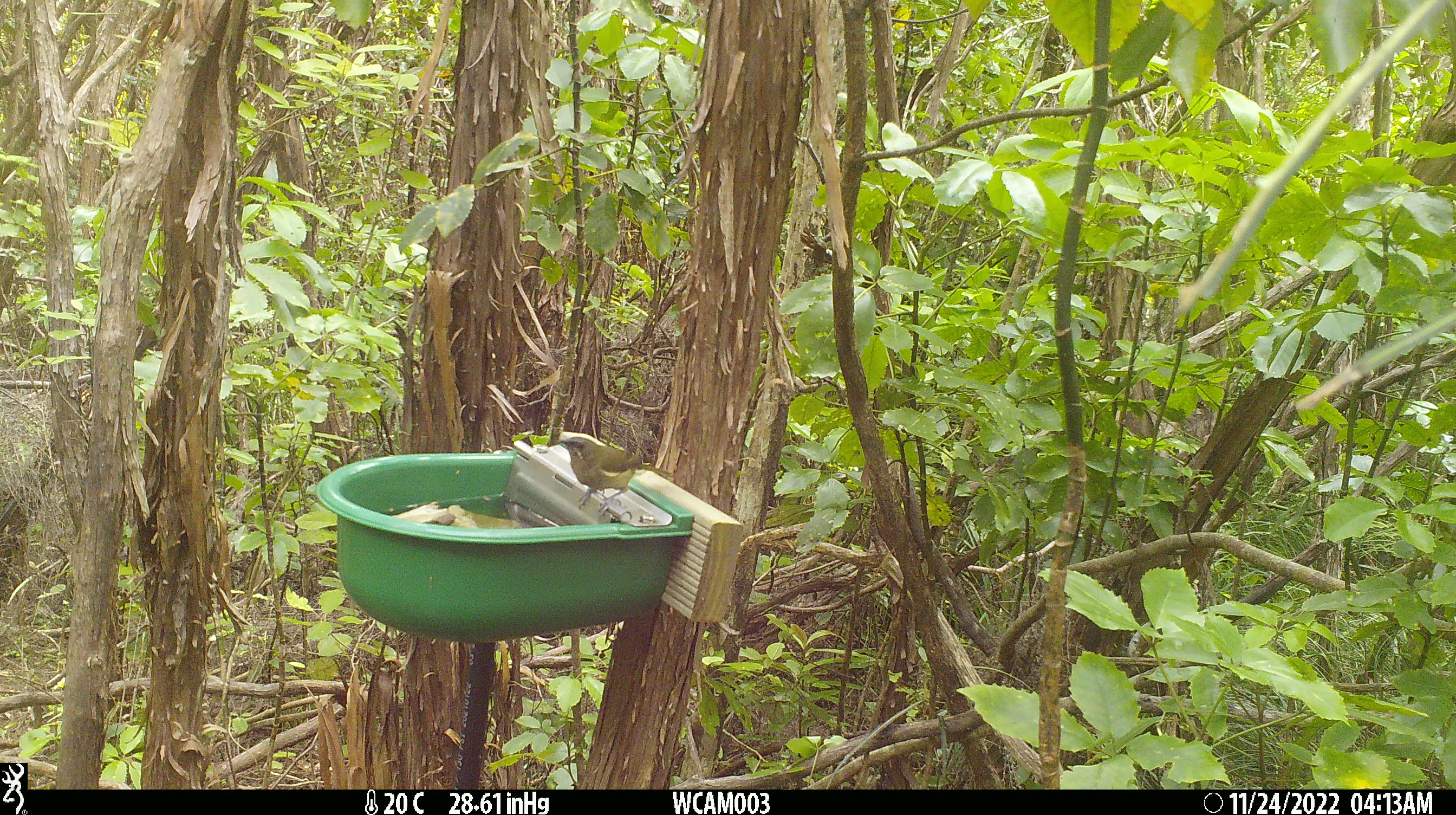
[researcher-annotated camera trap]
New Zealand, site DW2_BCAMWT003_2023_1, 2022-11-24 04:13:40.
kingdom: Animalia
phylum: Chordata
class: Aves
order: Passeriformes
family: Meliphagidae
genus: Anthornis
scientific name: Anthornis melanura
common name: new zealand bellbird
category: bellbird